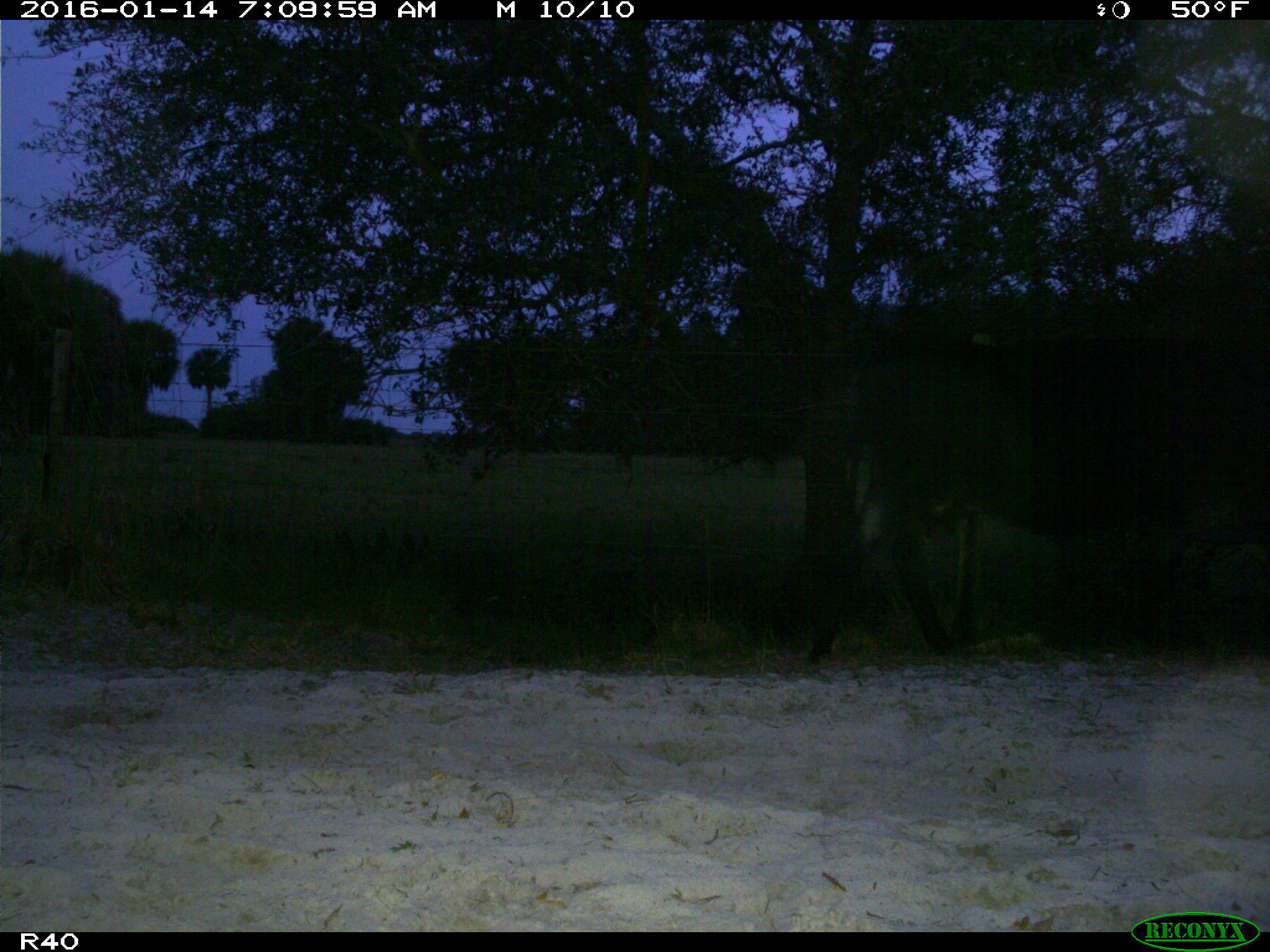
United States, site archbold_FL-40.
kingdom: Animalia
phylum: Chordata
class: Mammalia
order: Artiodactyla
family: Bovidae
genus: Bos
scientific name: Bos taurus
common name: domestic cow